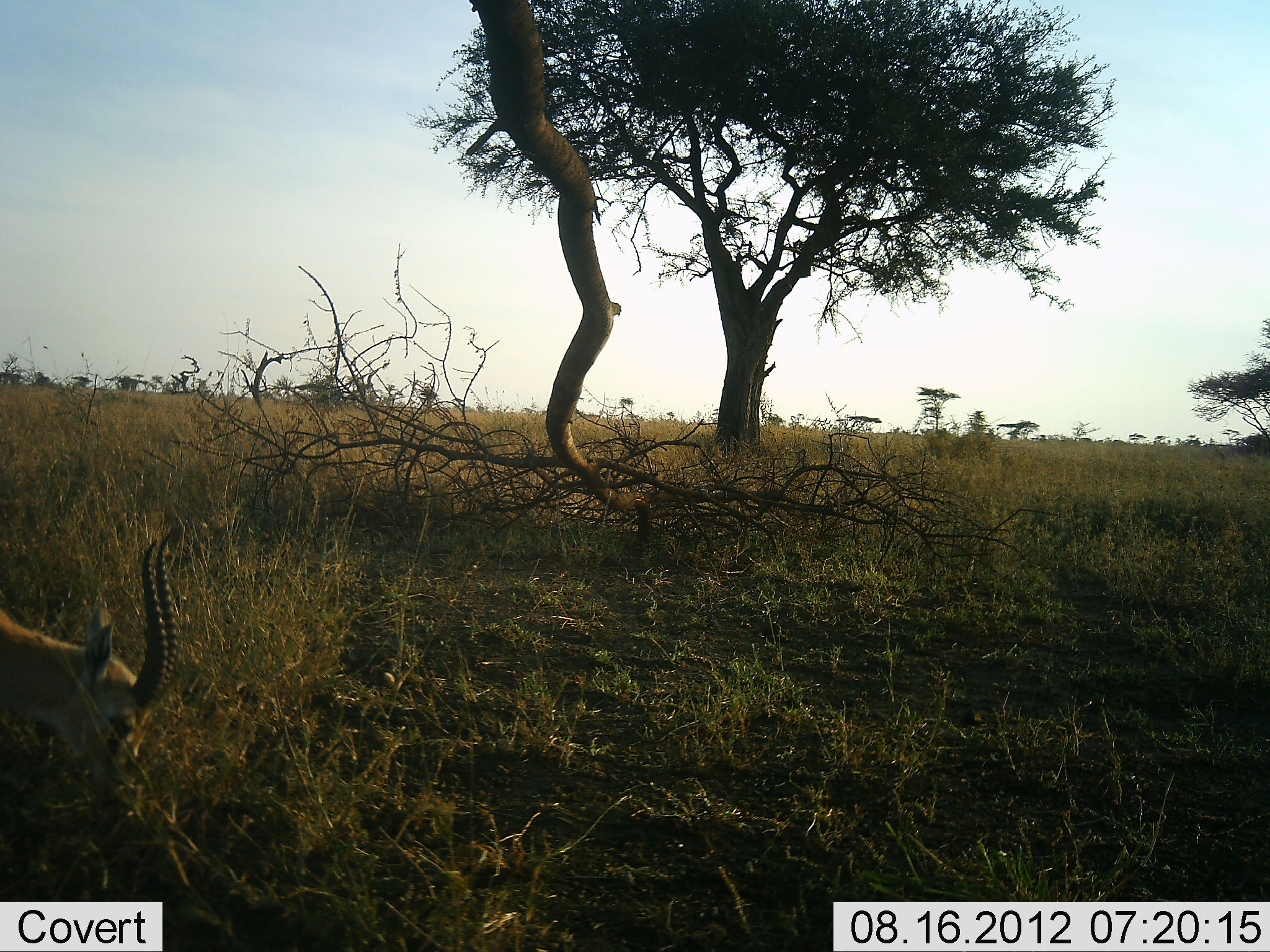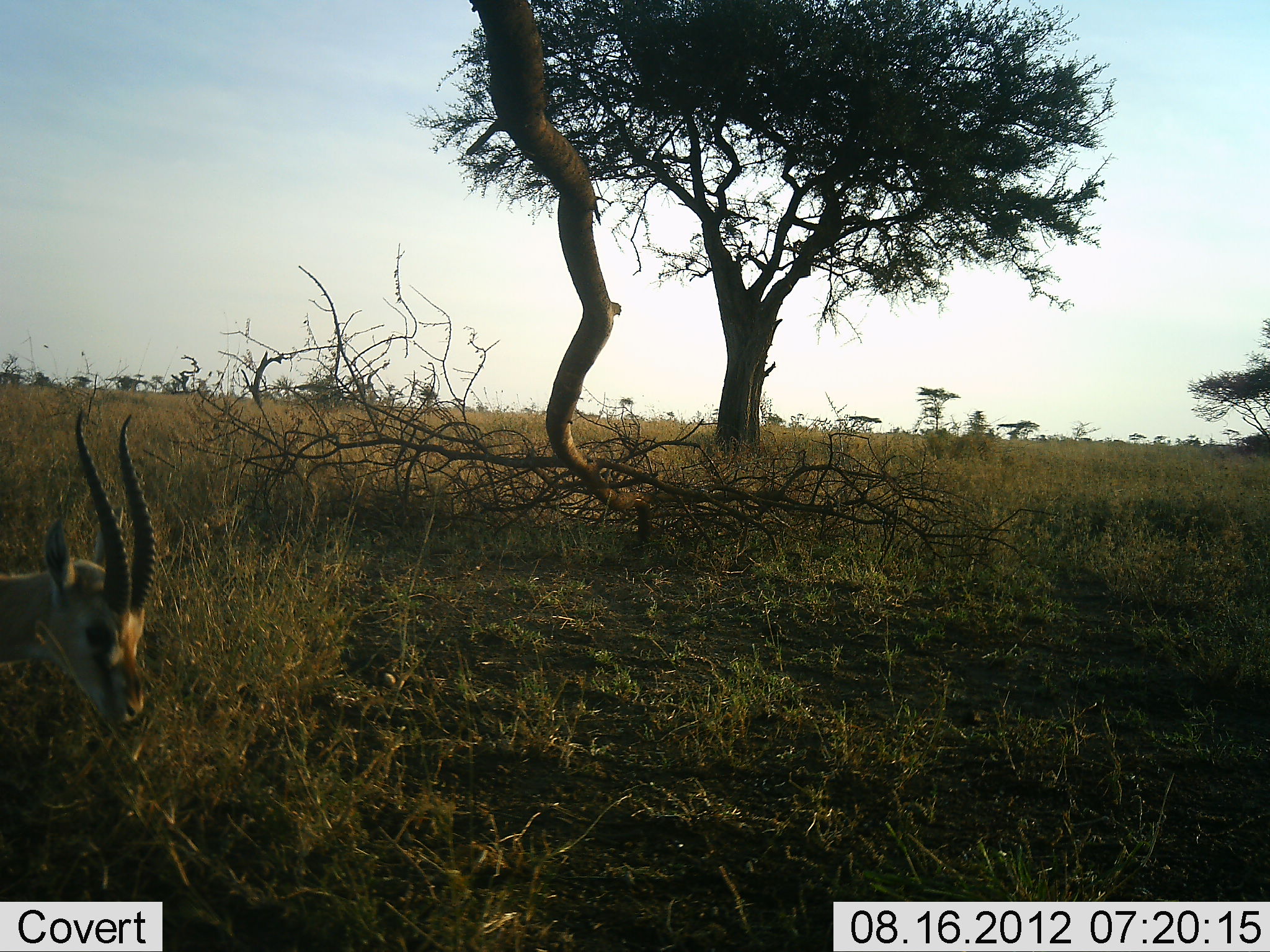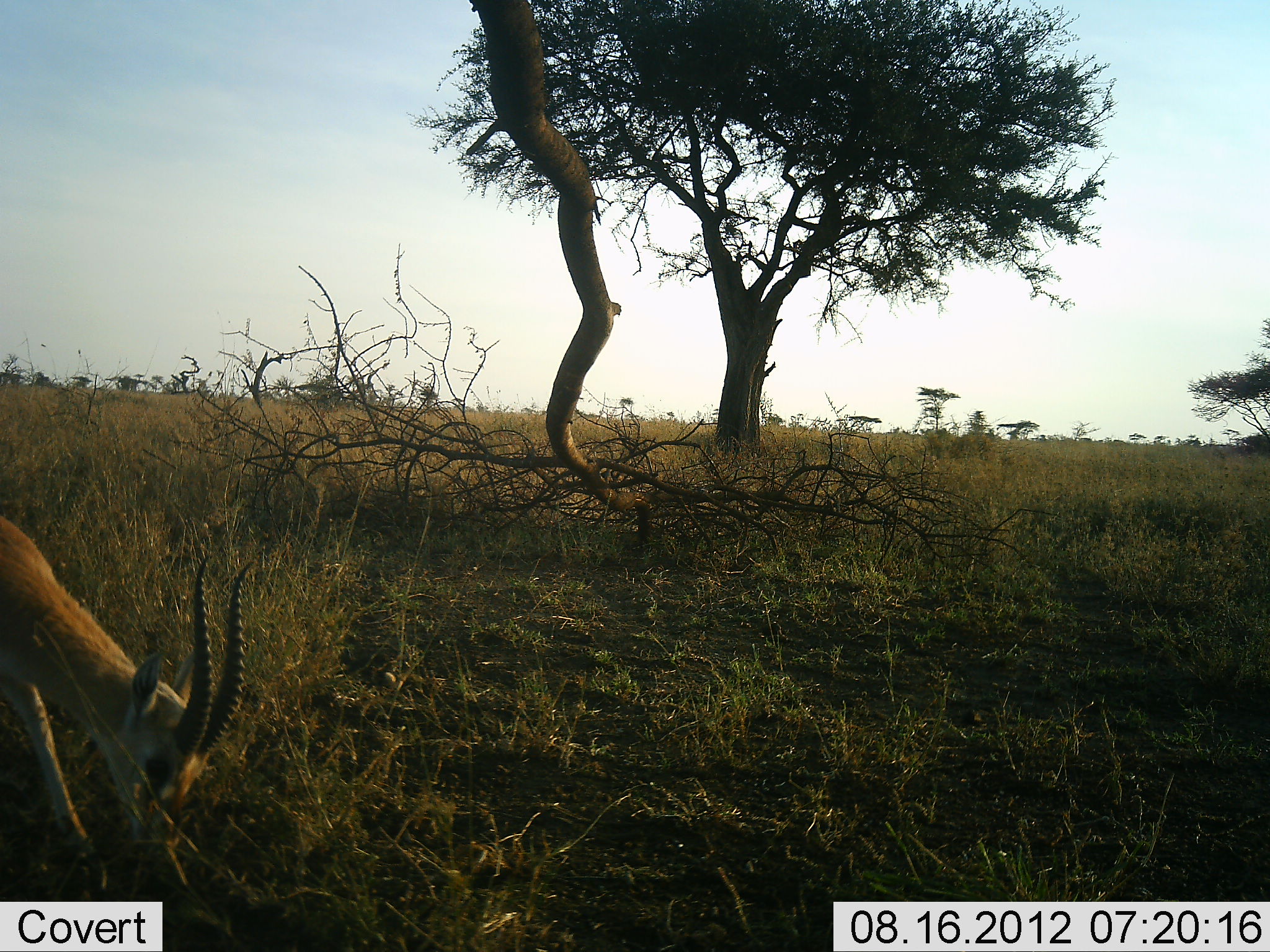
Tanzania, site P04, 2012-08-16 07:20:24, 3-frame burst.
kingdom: Animalia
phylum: Chordata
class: Mammalia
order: Artiodactyla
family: Bovidae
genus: Eudorcas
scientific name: Eudorcas thomsonii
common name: thomson's gazelle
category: gazellethomsons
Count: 1.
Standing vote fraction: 20%.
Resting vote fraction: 0%.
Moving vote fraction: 30%.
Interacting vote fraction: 0%.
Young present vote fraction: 0%.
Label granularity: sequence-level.